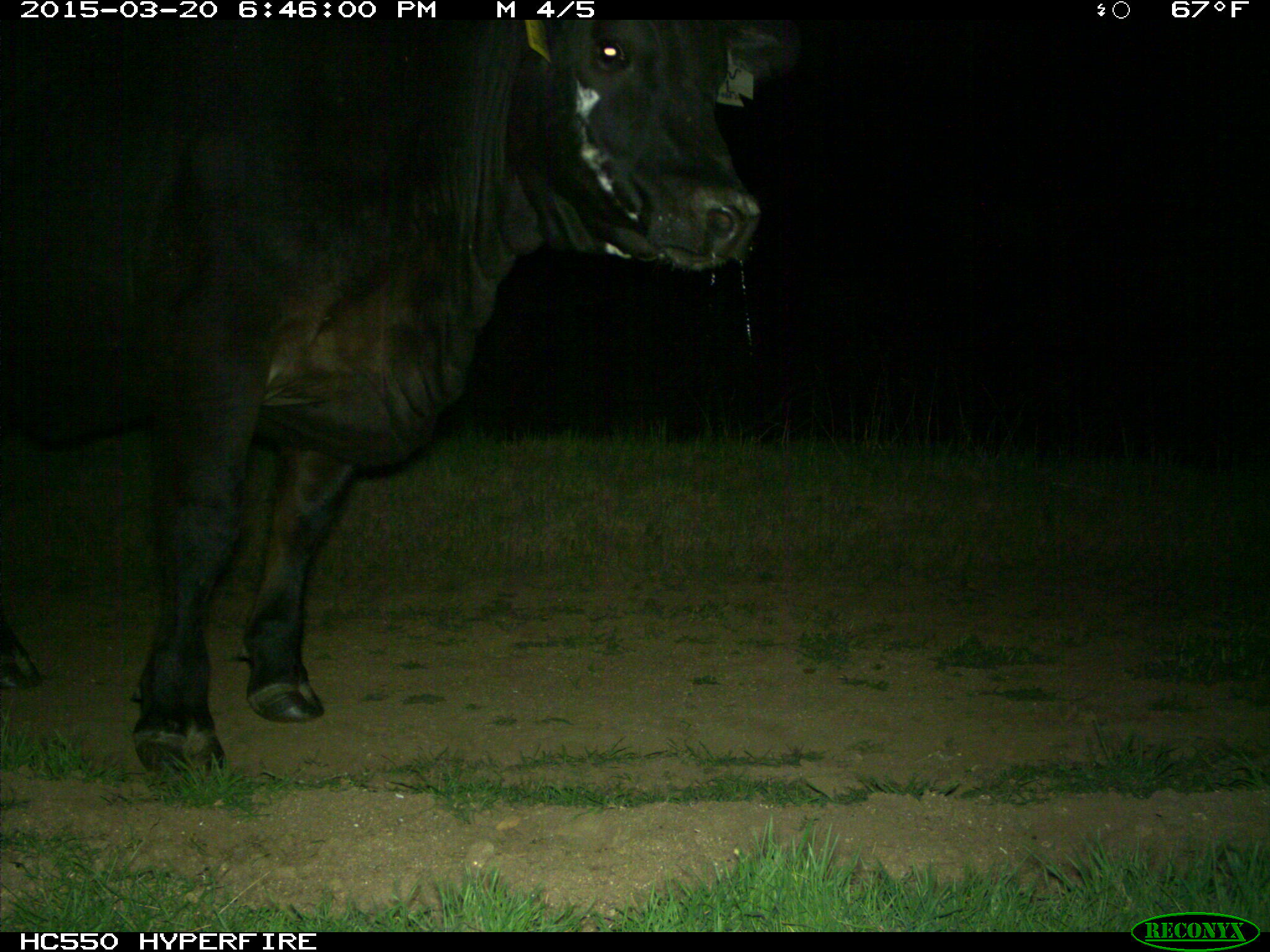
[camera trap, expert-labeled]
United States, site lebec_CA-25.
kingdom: Animalia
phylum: Chordata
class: Mammalia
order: Artiodactyla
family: Bovidae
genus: Bos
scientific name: Bos taurus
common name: domestic cow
Bos taurus (domestic cow).